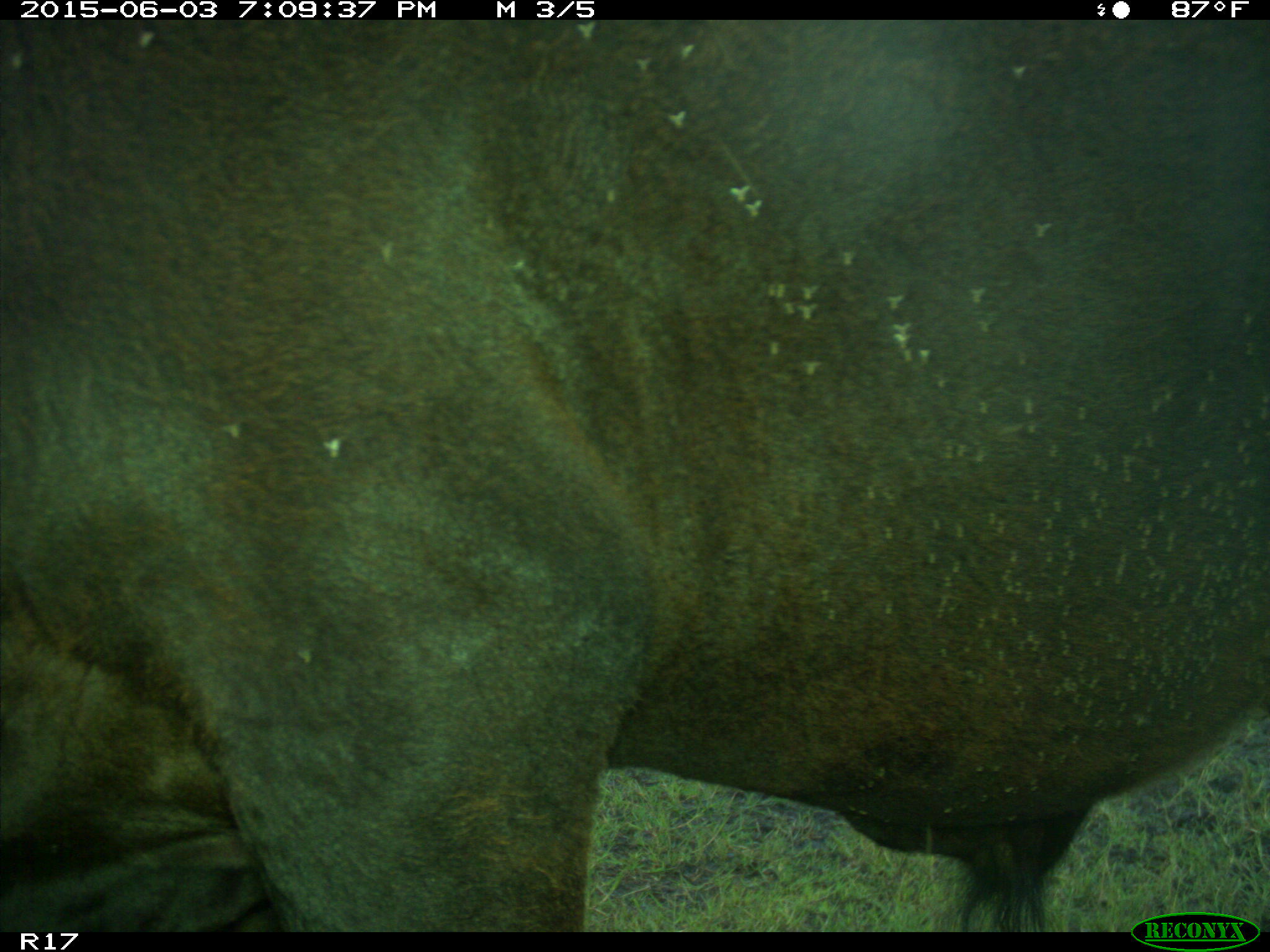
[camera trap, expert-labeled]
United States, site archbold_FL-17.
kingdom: Animalia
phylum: Chordata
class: Mammalia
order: Artiodactyla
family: Bovidae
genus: Bos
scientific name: Bos taurus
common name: domestic cow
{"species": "Bos taurus (domestic cow)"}